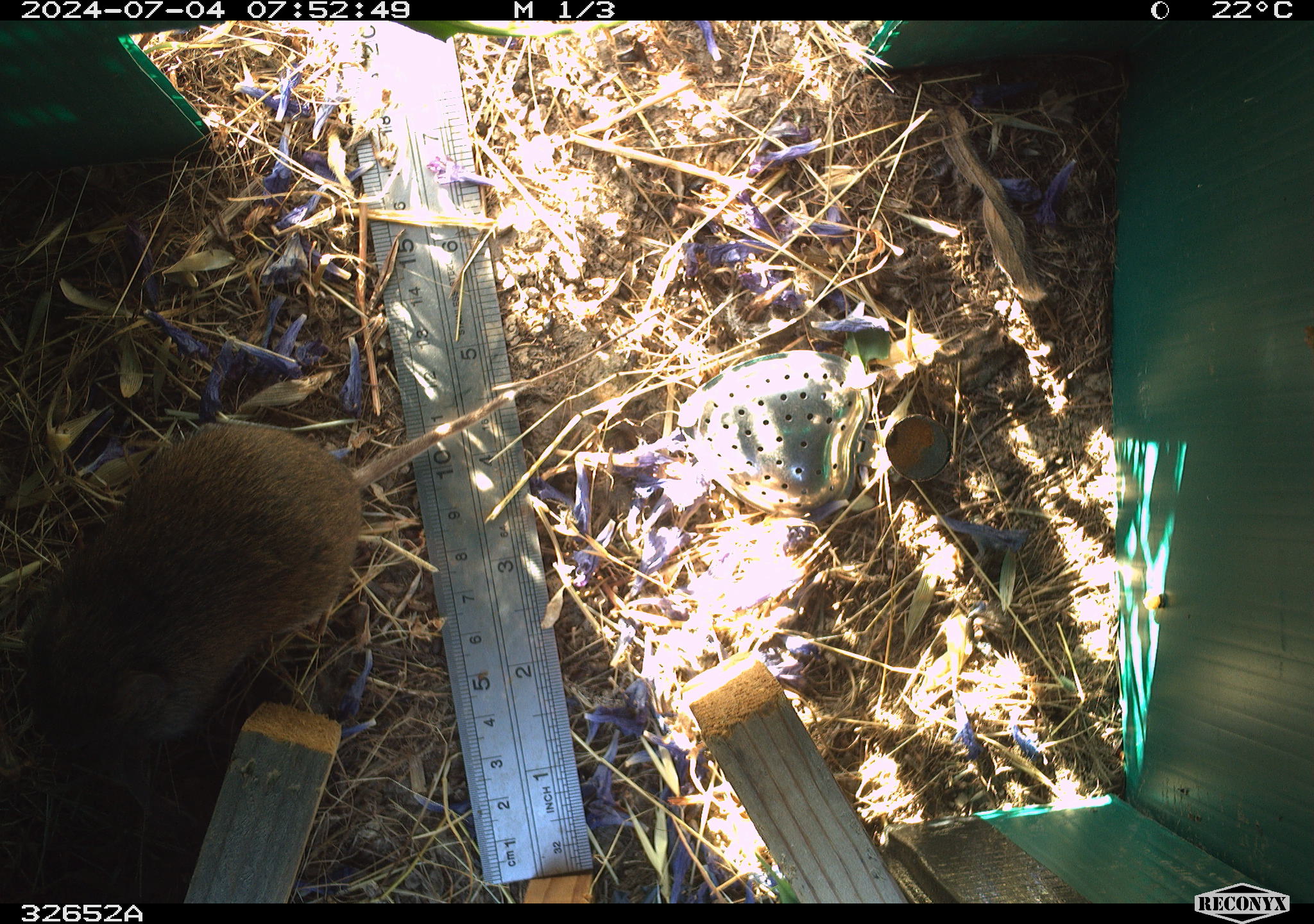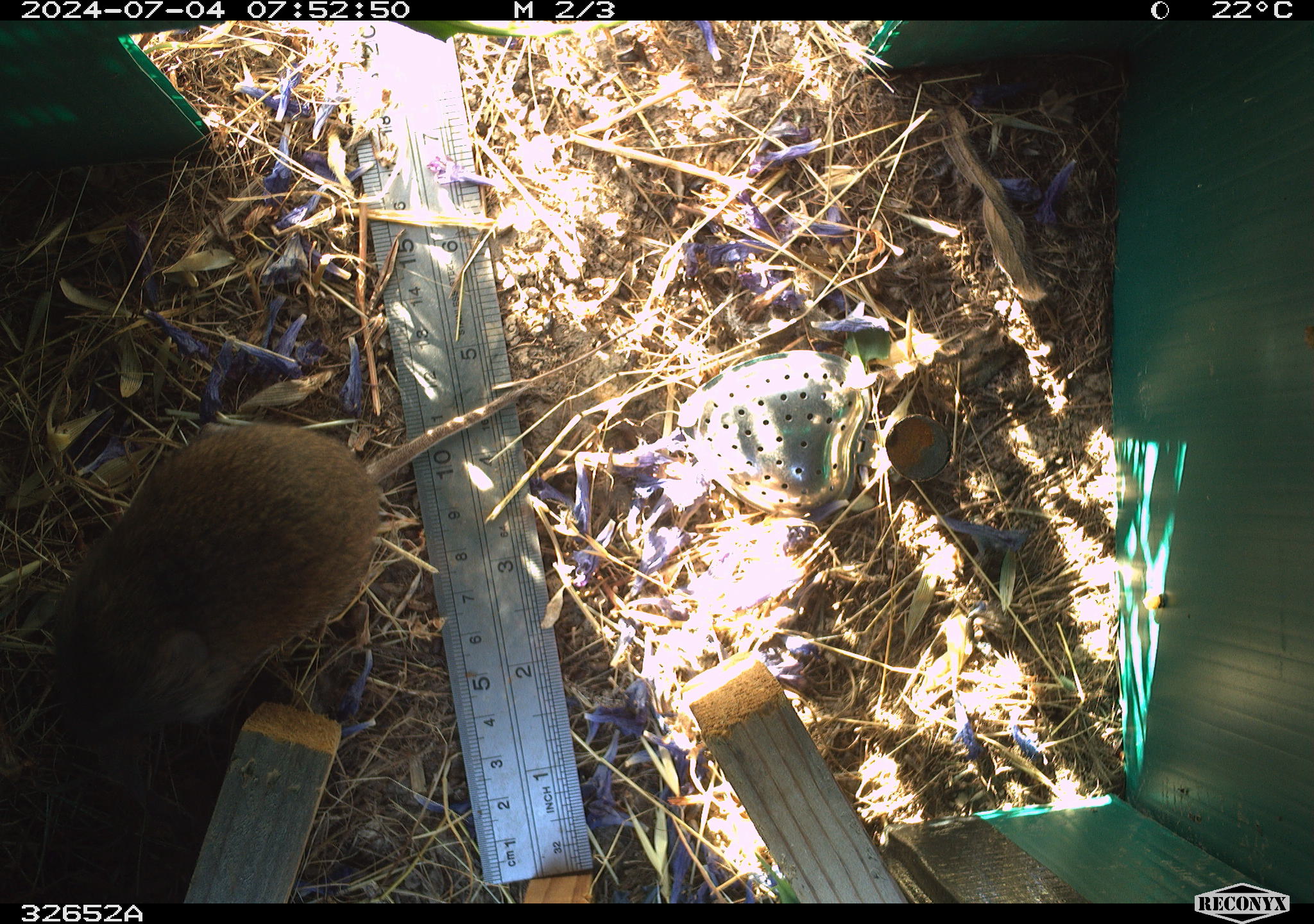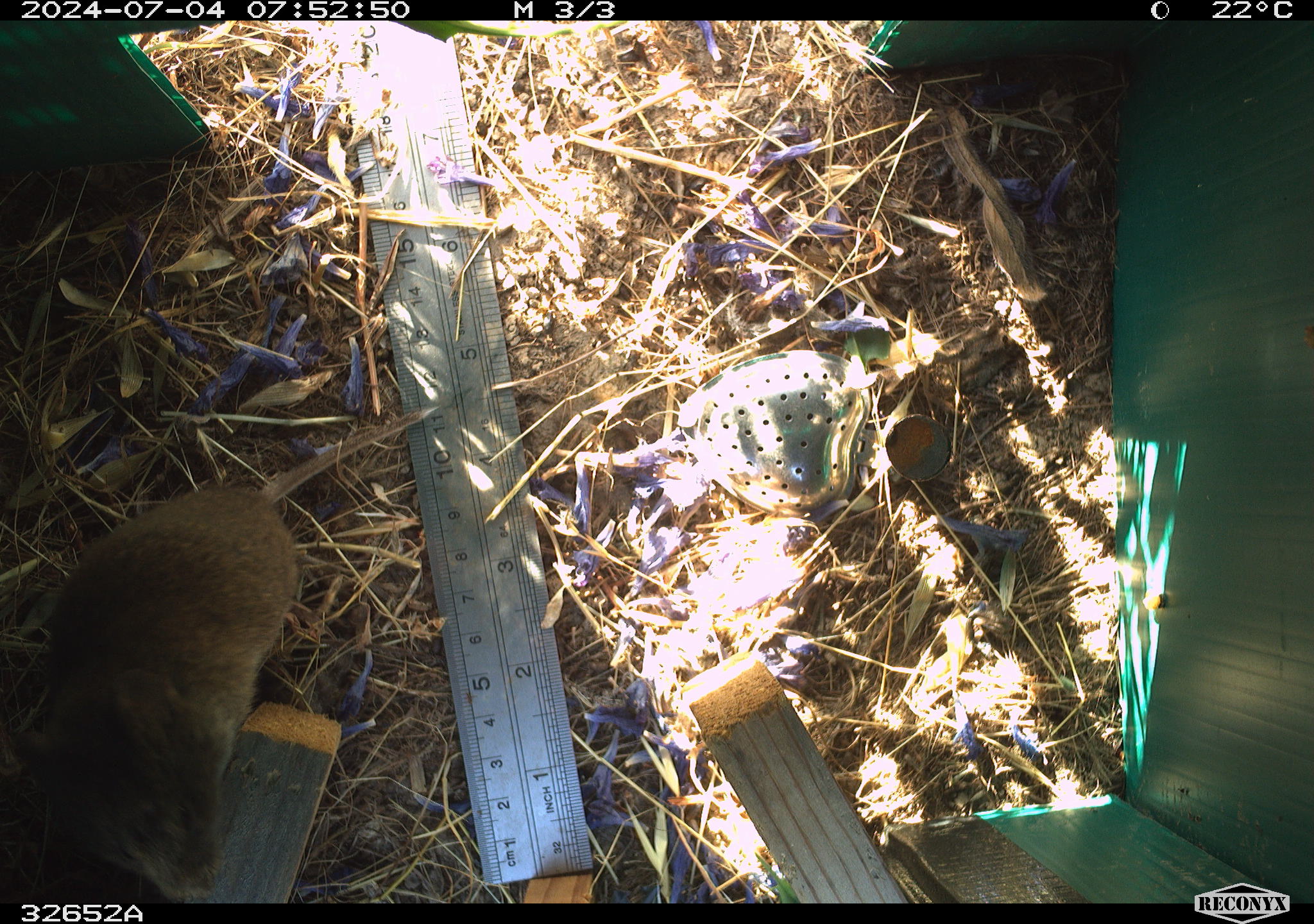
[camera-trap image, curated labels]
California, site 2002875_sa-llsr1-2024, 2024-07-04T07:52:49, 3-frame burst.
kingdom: Animalia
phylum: Chordata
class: Mammalia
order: Rodentia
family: Cricetidae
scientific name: Arvicolinae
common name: voles, lemmings, and muskrats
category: arvicolinae subfamily